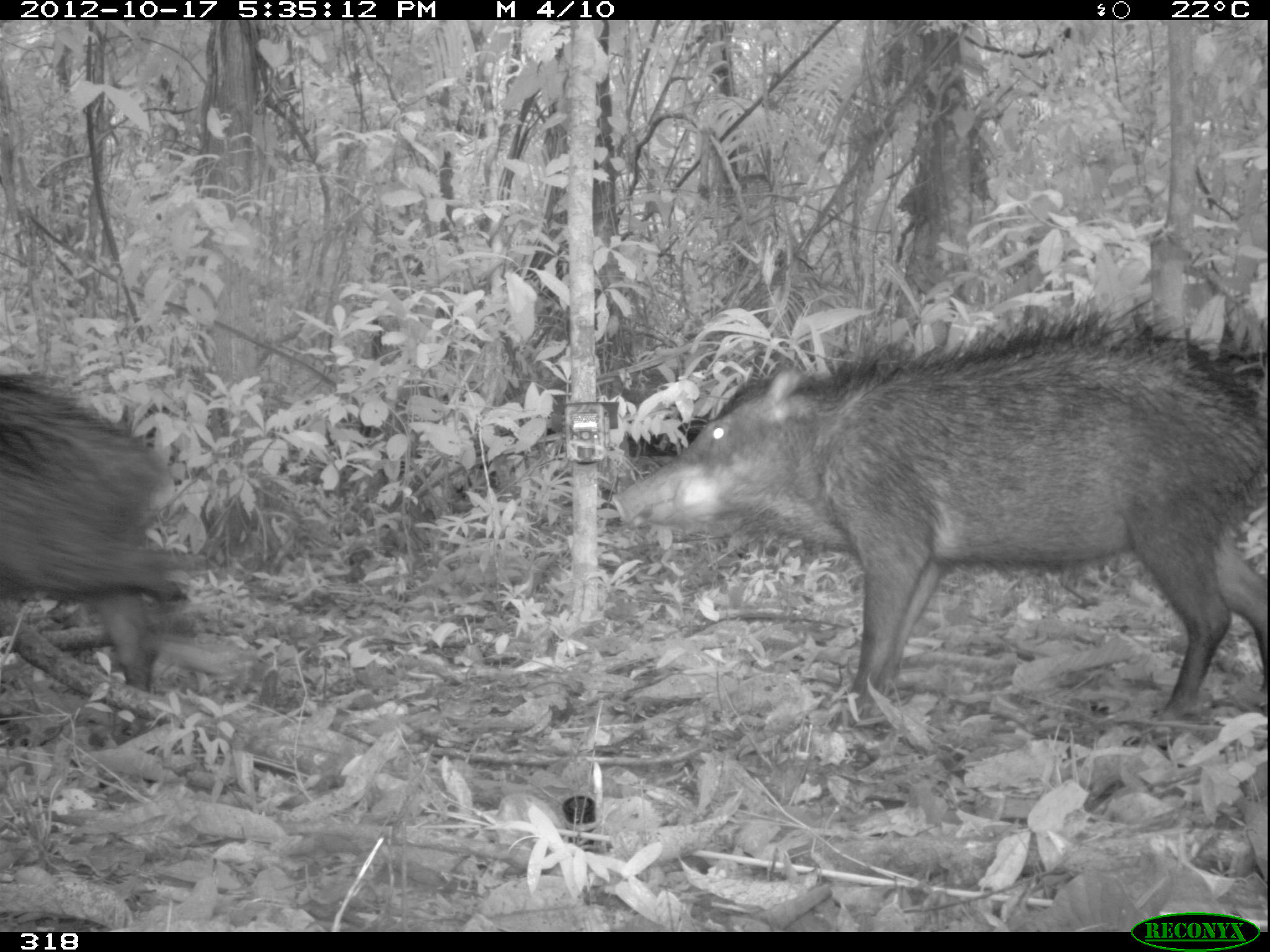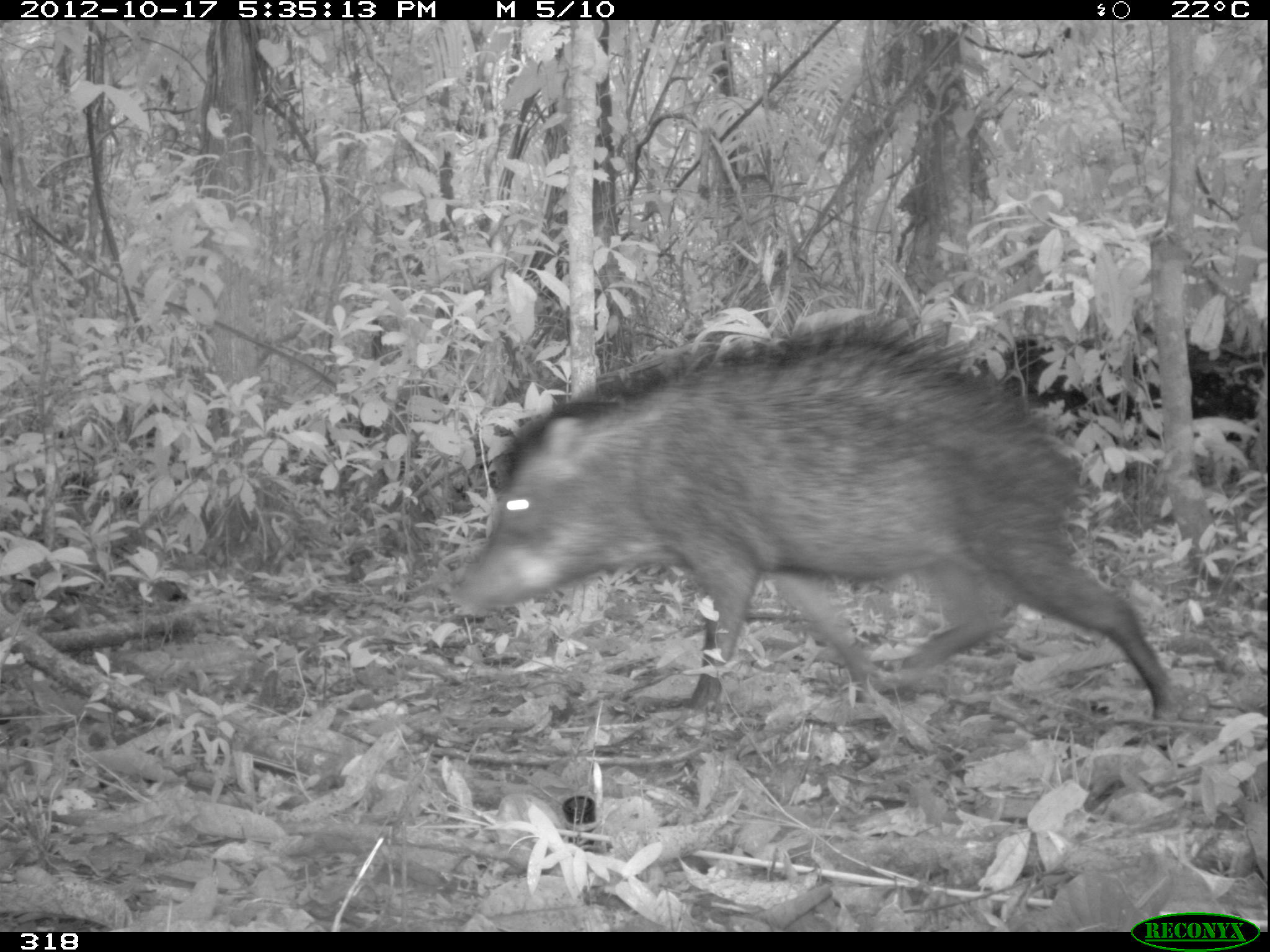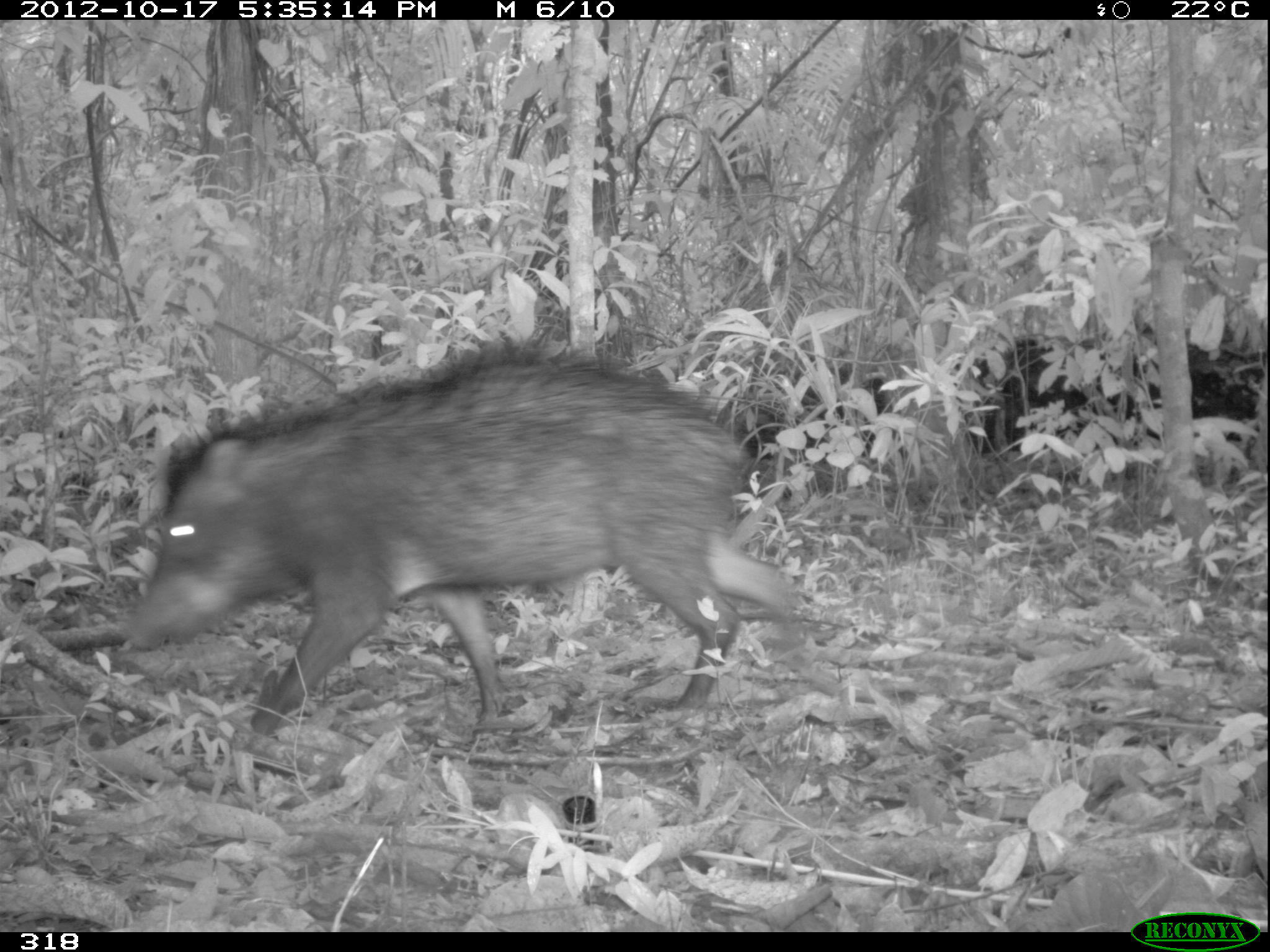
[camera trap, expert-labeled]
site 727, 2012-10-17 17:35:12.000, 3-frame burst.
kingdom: Animalia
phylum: Chordata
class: Mammalia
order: Artiodactyla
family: Tayassuidae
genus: Tayassu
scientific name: Tayassu pecari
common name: white-lipped peccary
Tayassu pecari (white-lipped peccary).